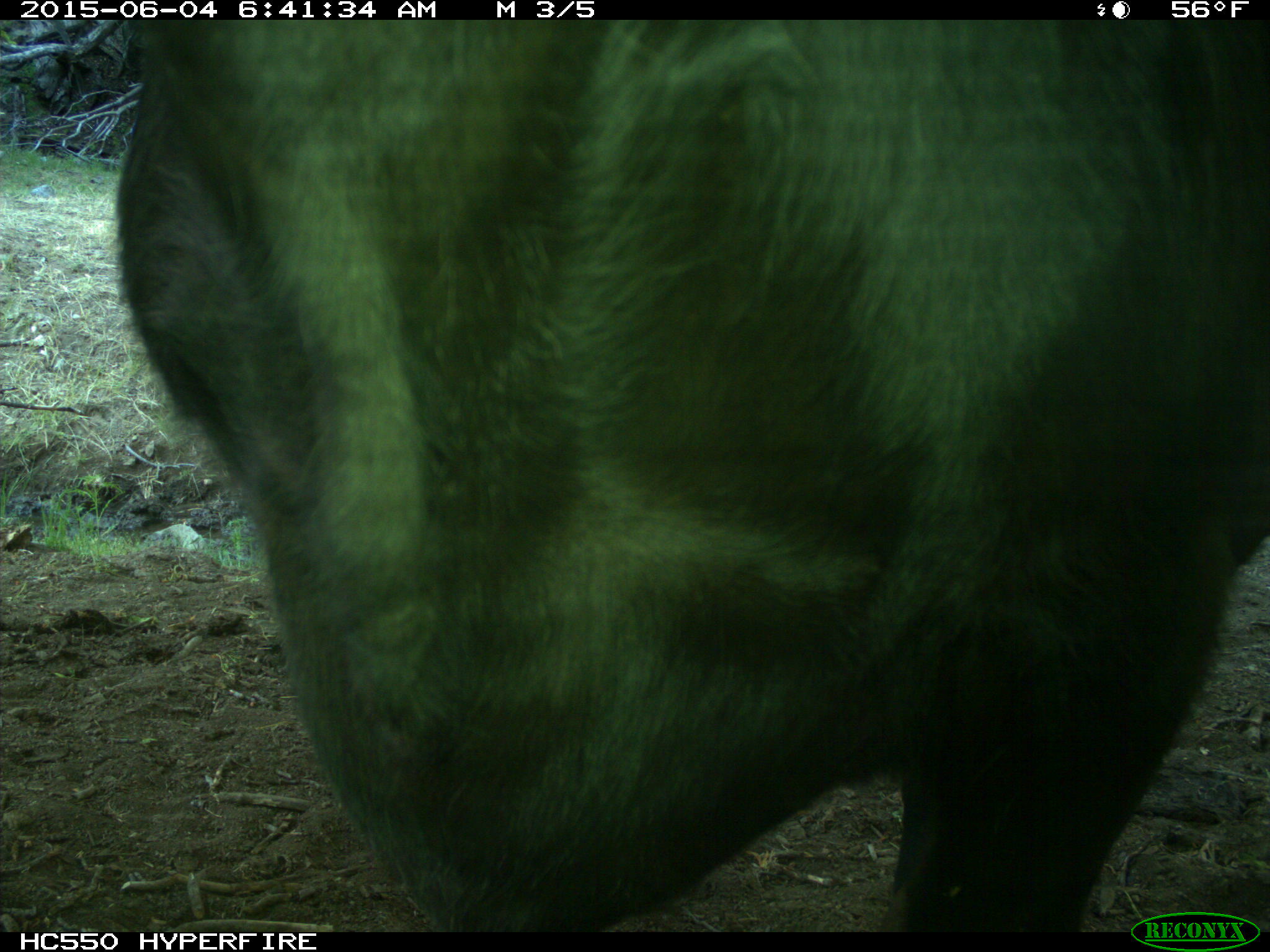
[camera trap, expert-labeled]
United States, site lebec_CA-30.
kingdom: Animalia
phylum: Chordata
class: Mammalia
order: Artiodactyla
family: Bovidae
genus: Bos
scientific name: Bos taurus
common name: domestic cow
Bos taurus (domestic cow).